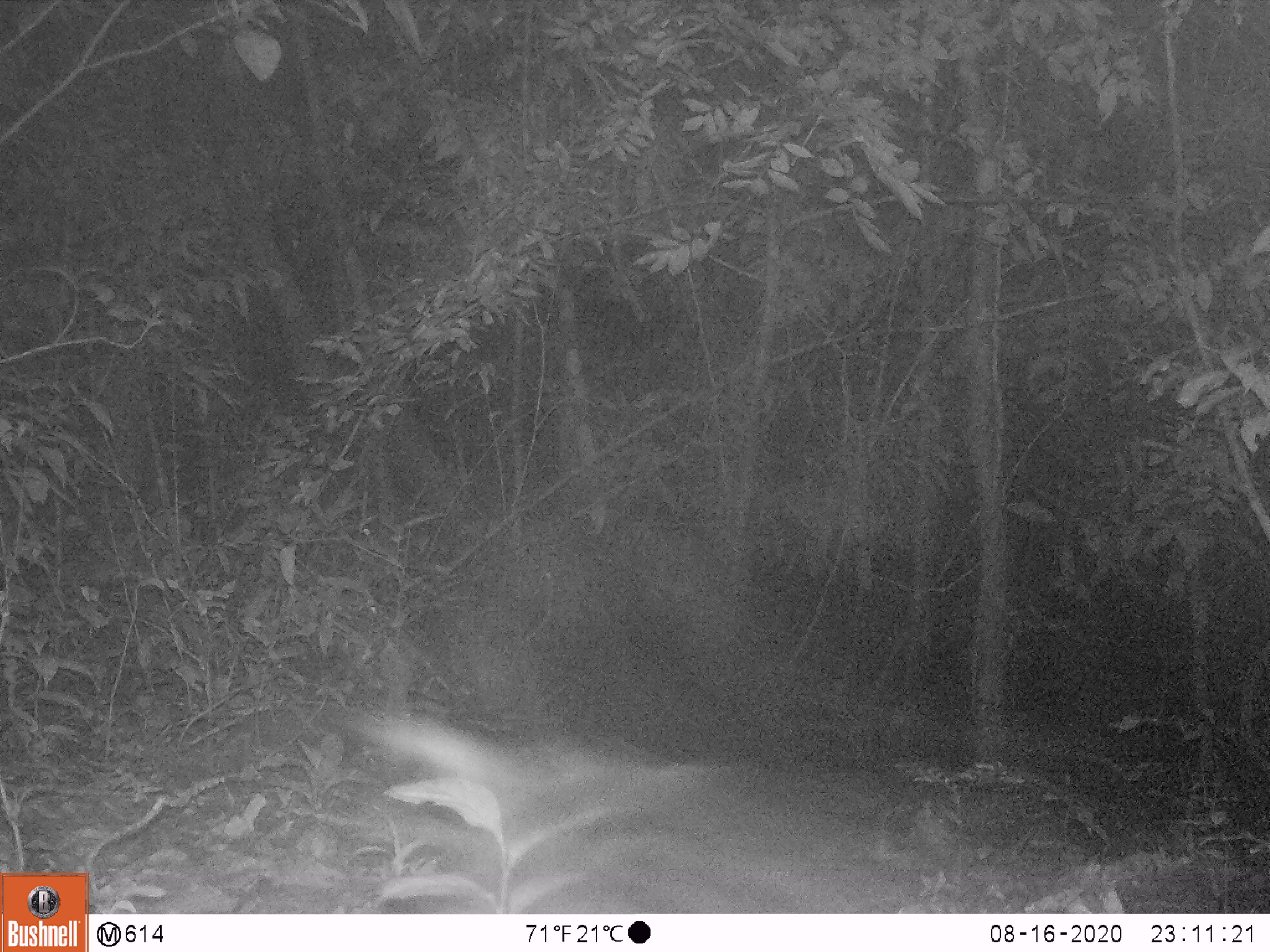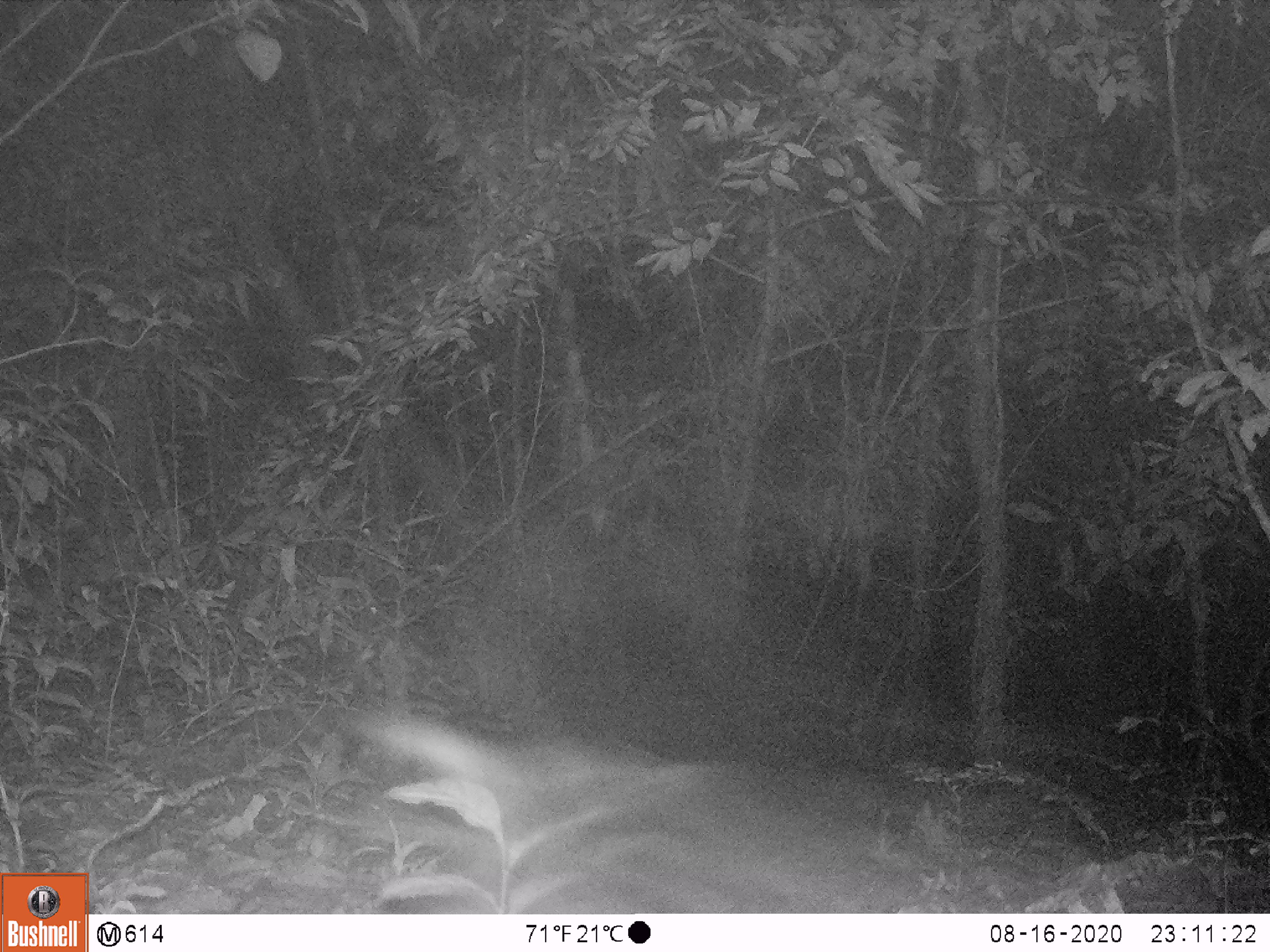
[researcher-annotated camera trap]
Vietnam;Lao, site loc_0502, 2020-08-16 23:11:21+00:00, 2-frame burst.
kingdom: Animalia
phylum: Chordata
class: Mammalia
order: Artiodactyla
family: Cervidae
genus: Muntiacus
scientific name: Muntiacus vuquangensis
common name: large-antlered muntjac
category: large antlered muntjac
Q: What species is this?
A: Large antlered muntjac (large-antlered muntjac) (Muntiacus vuquangensis).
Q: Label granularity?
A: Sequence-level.